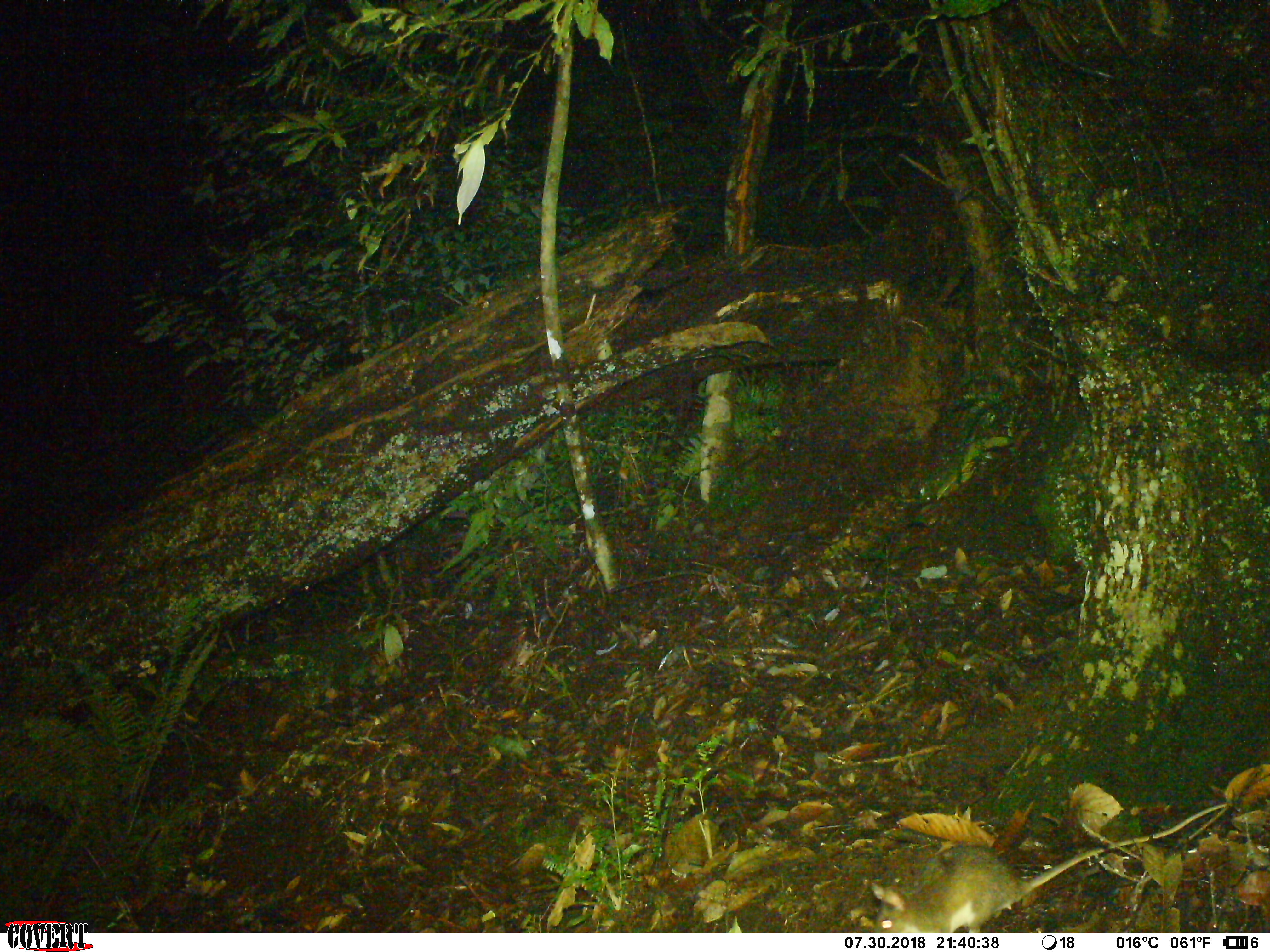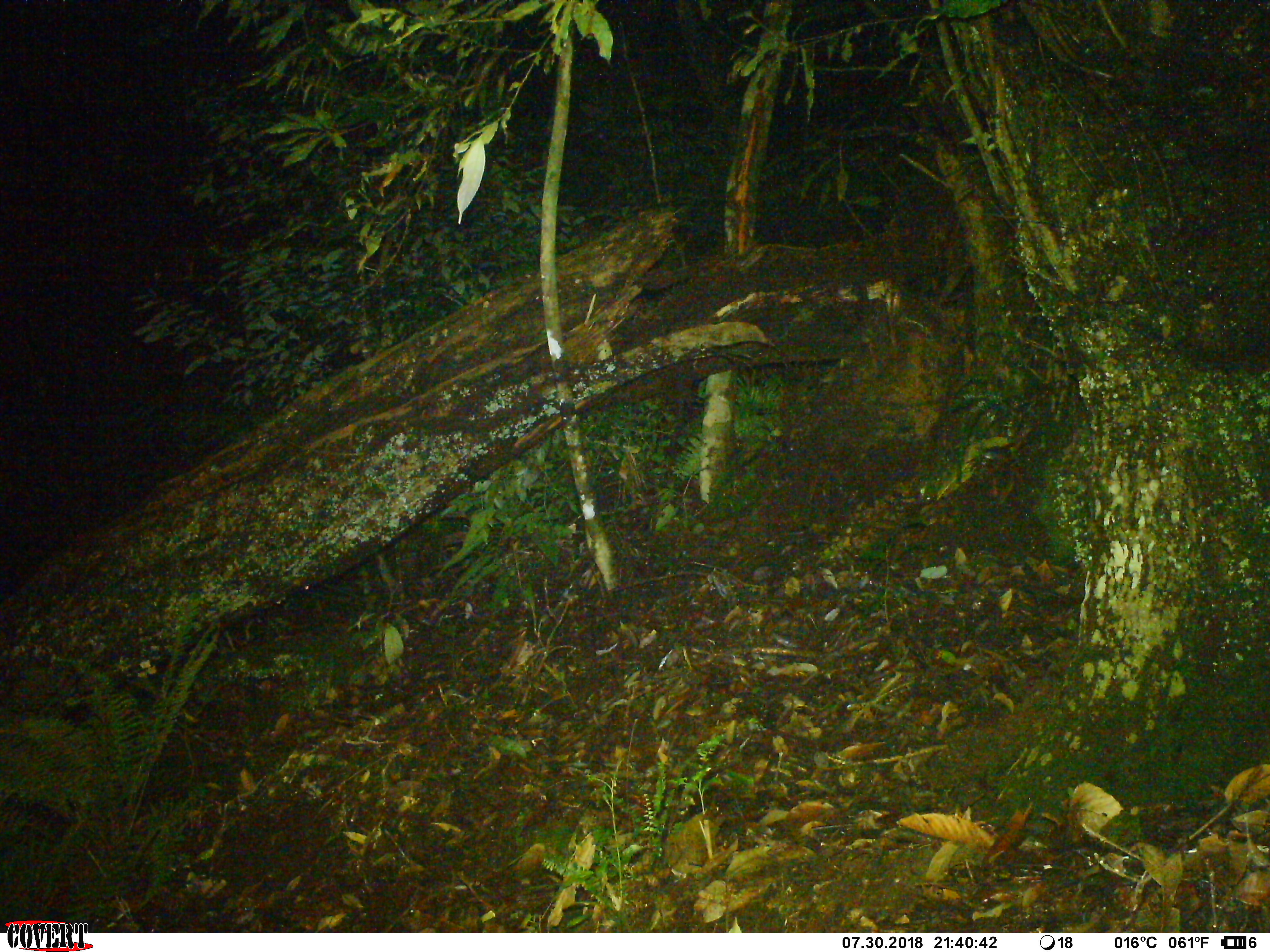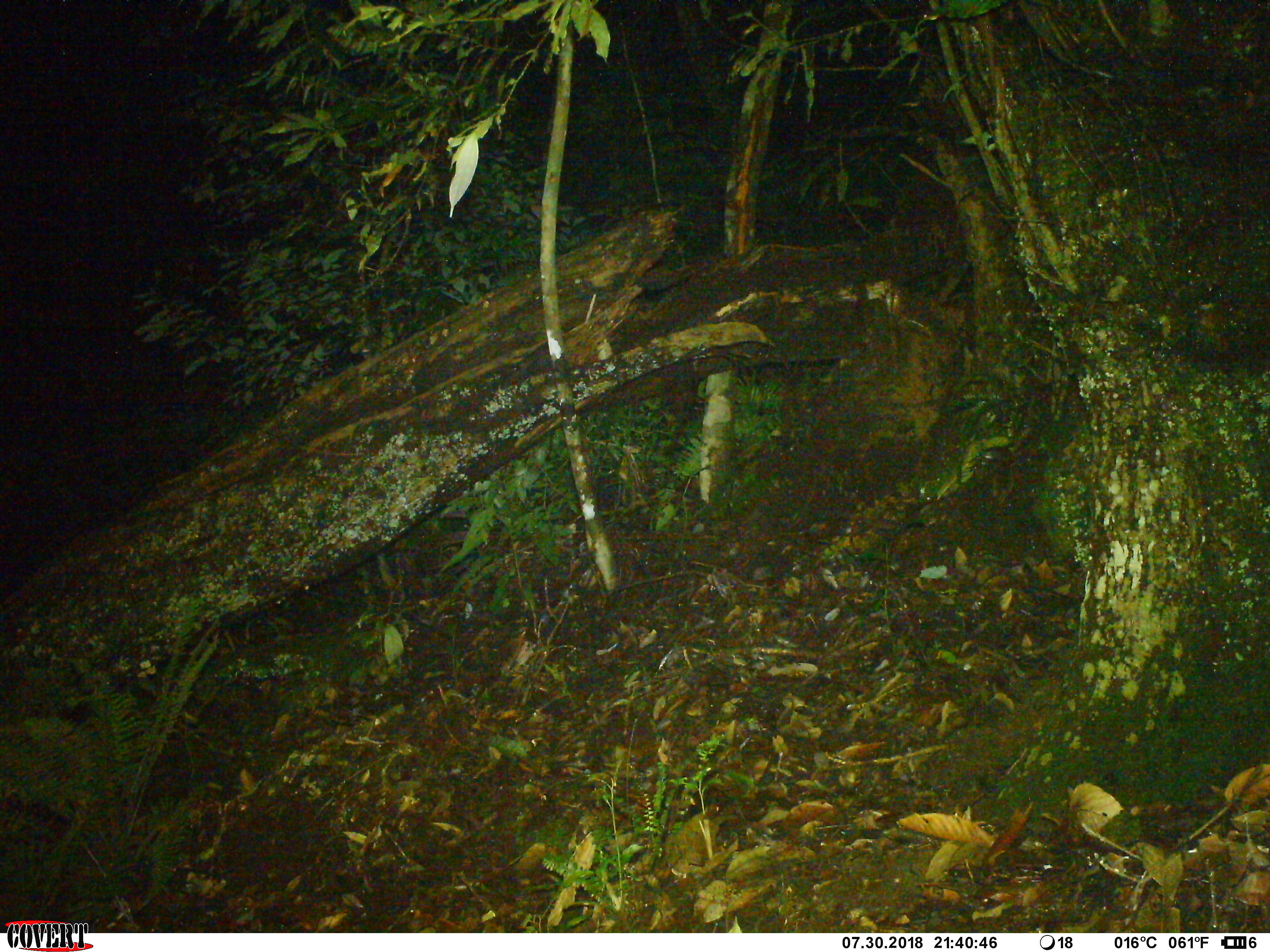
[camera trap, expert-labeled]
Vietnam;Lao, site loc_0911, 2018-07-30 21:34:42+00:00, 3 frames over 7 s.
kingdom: Animalia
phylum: Chordata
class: Mammalia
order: Rodentia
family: Muridae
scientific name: Muridae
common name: old-world mice and rats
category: unidentified murid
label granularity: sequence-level